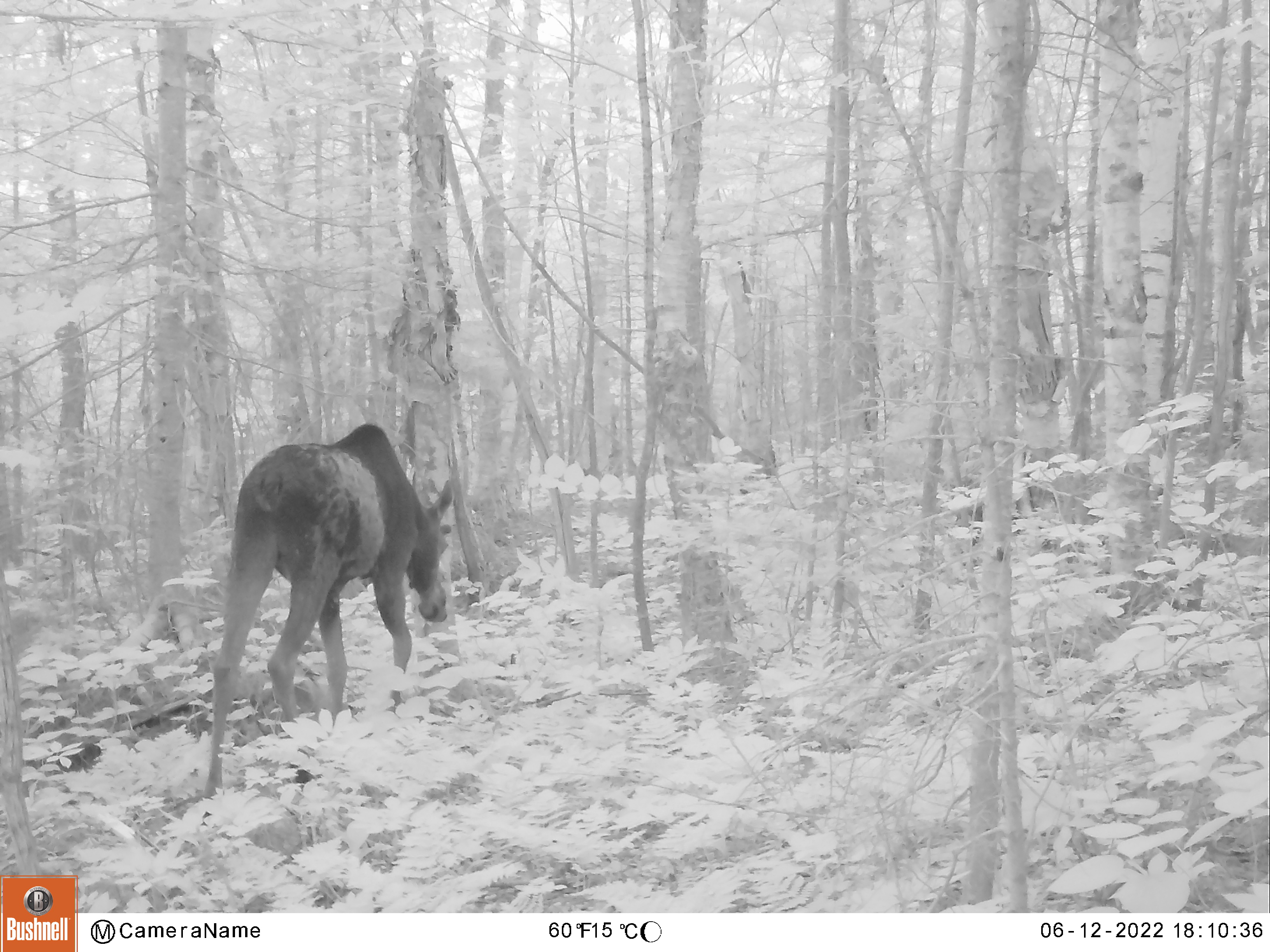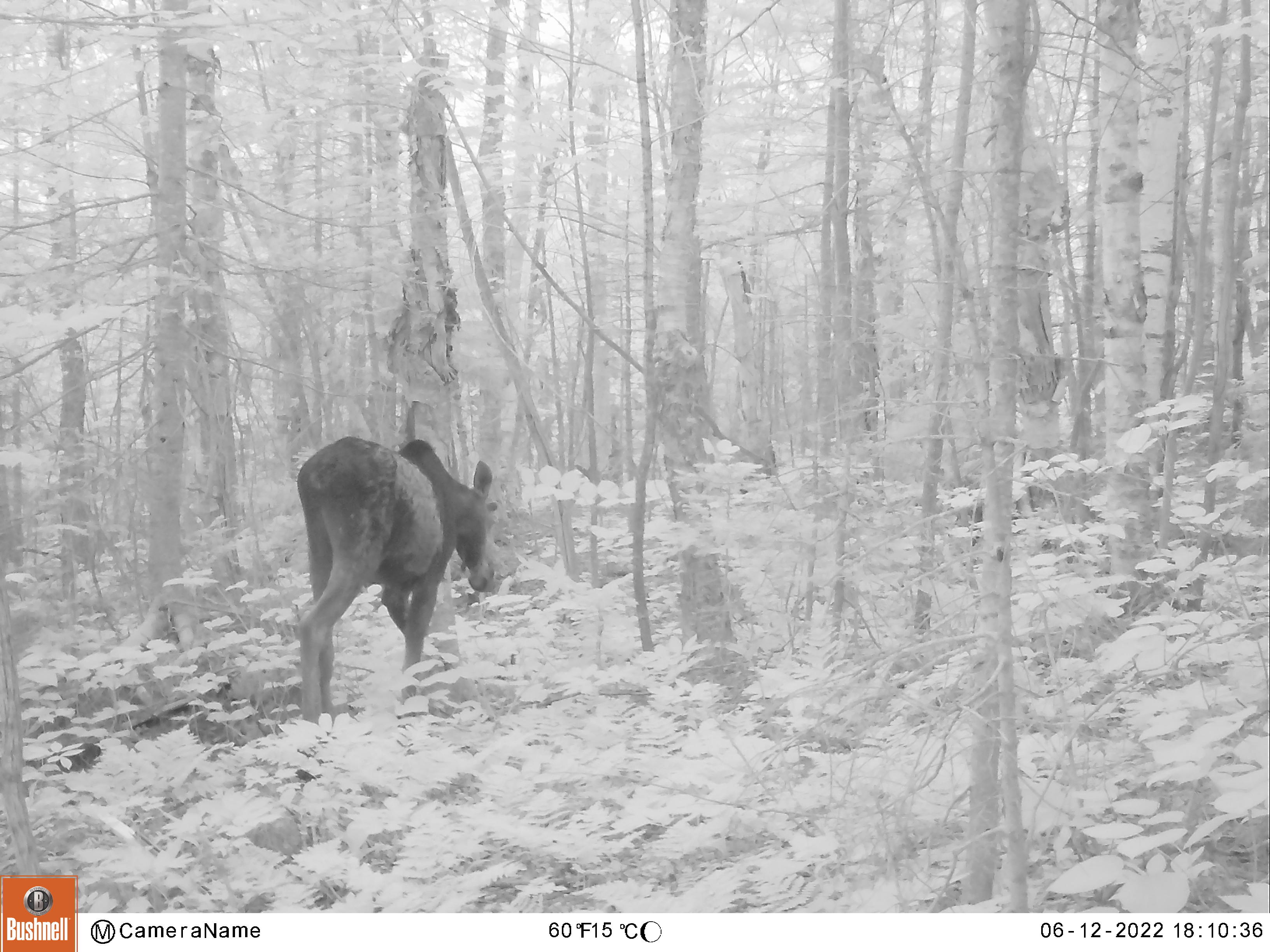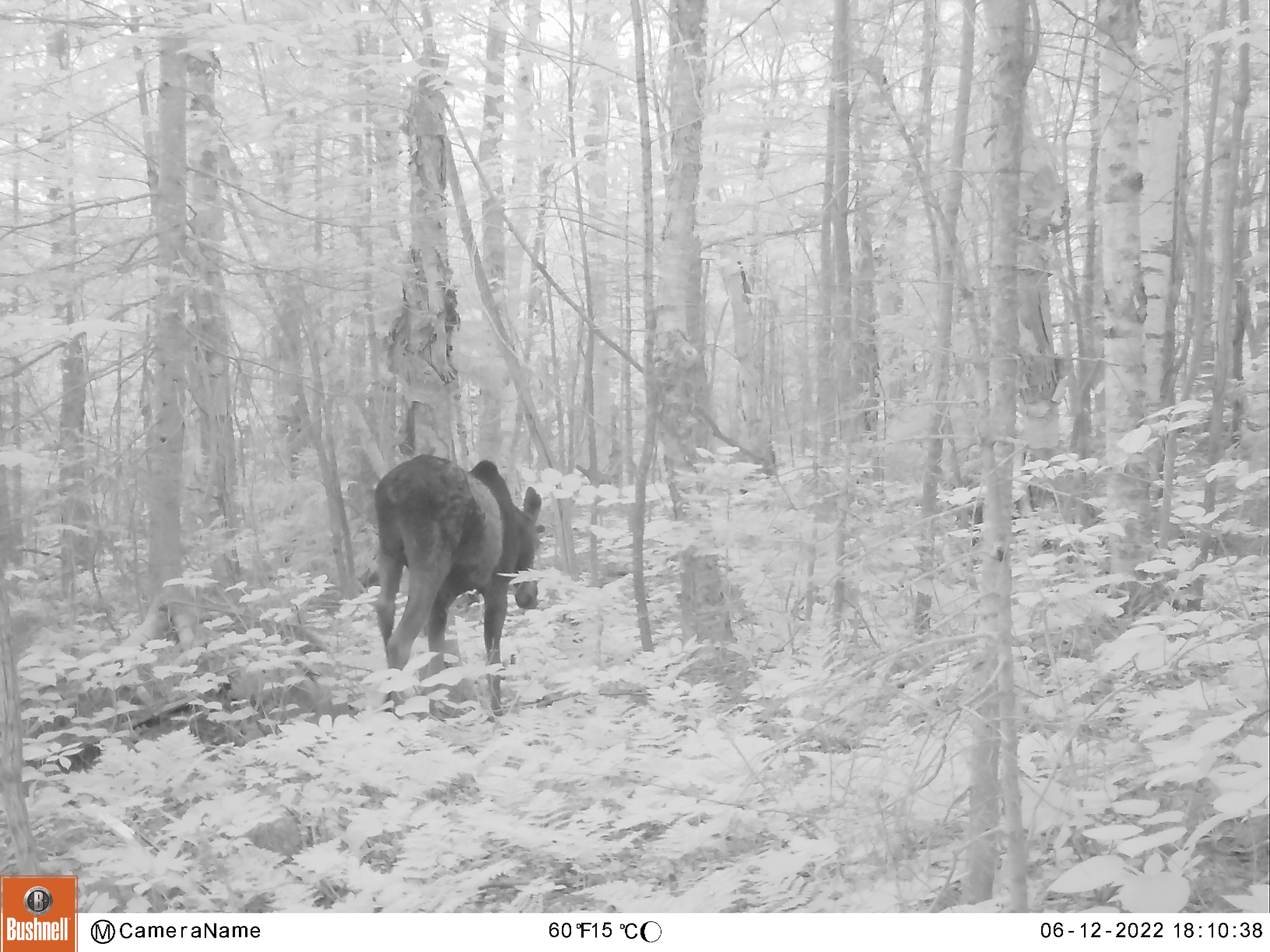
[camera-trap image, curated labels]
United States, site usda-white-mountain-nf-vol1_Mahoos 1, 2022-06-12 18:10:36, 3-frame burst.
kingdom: Animalia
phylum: Chordata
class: Mammalia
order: Artiodactyla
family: Cervidae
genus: Alces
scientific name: Alces alces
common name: moose